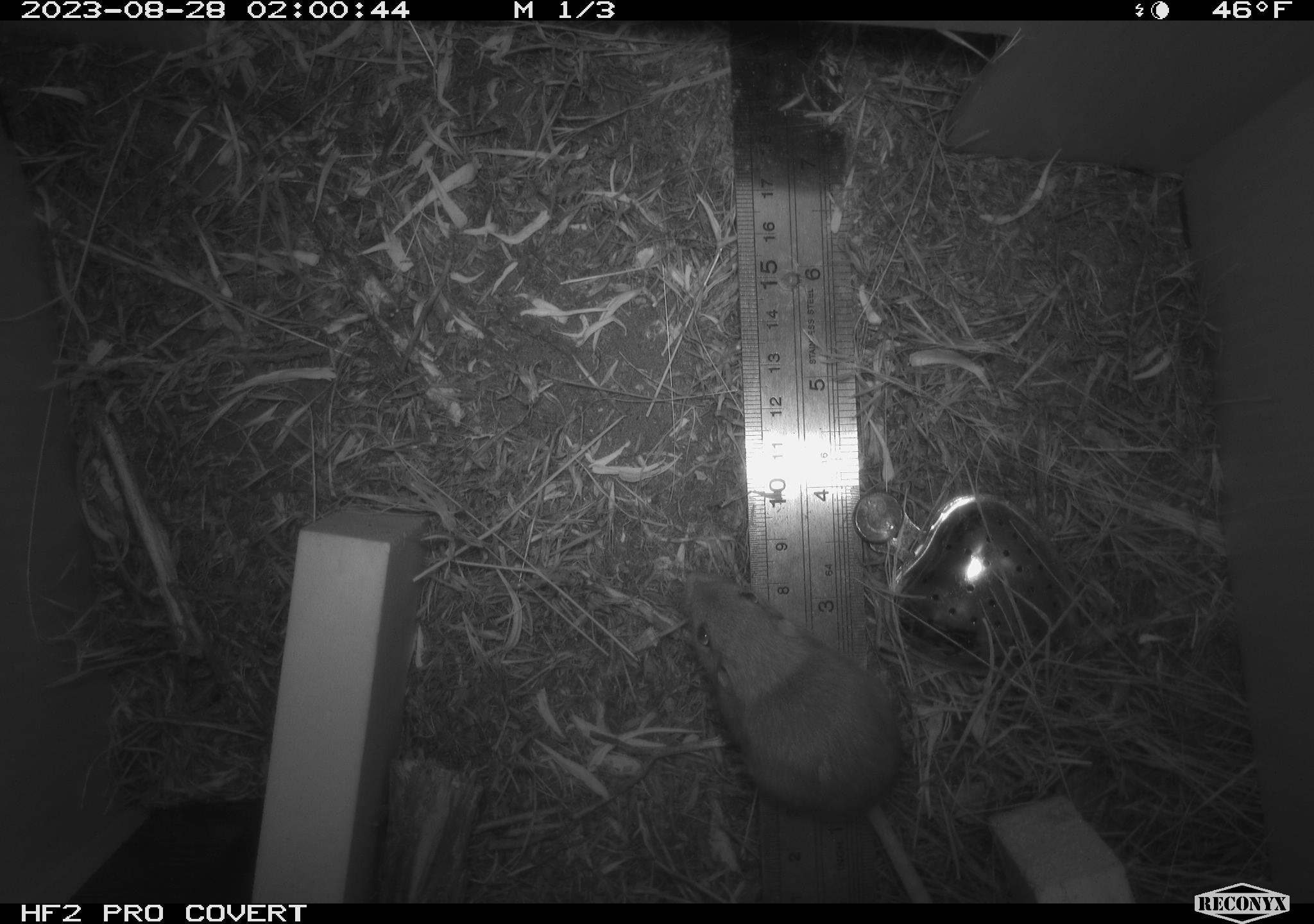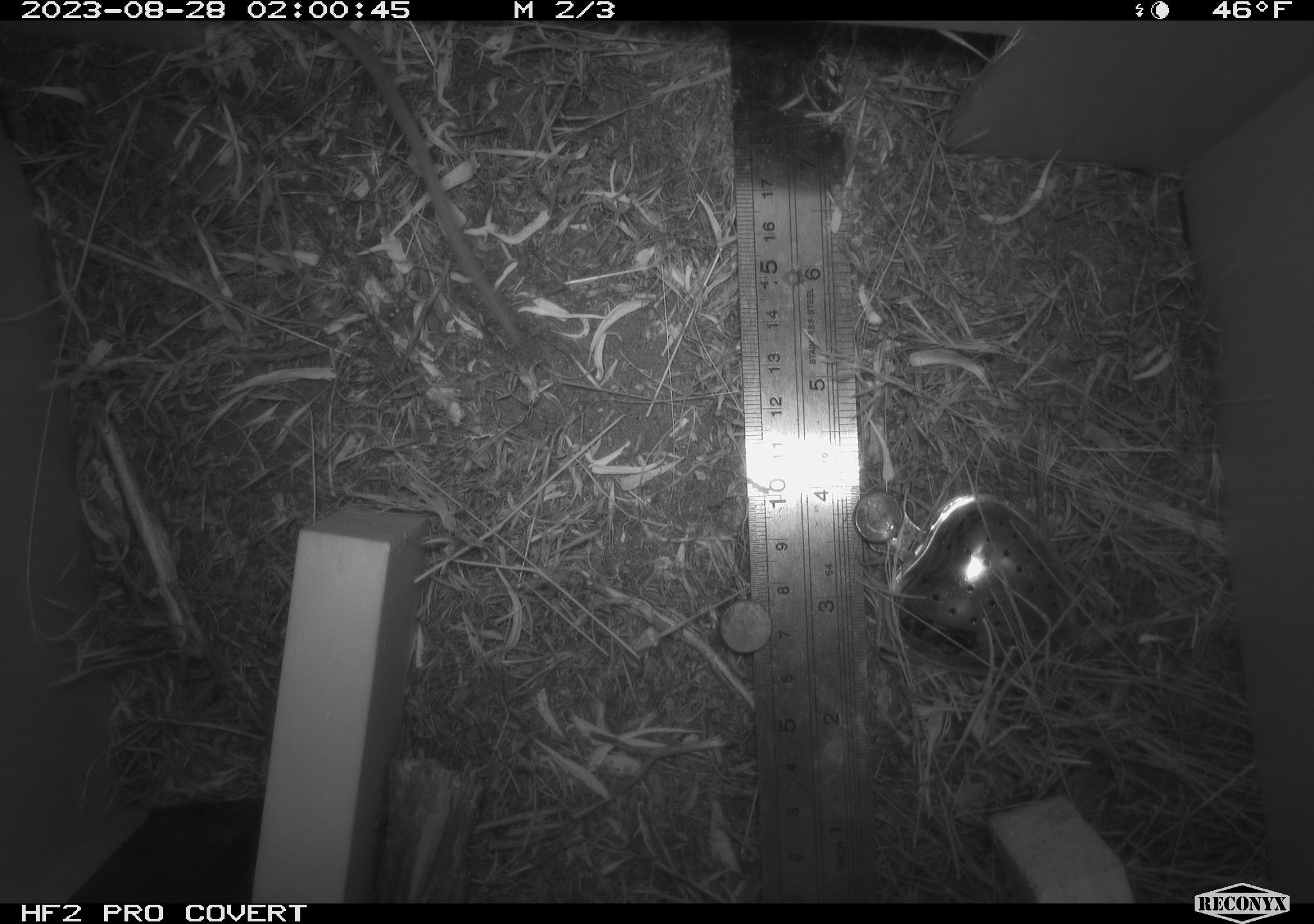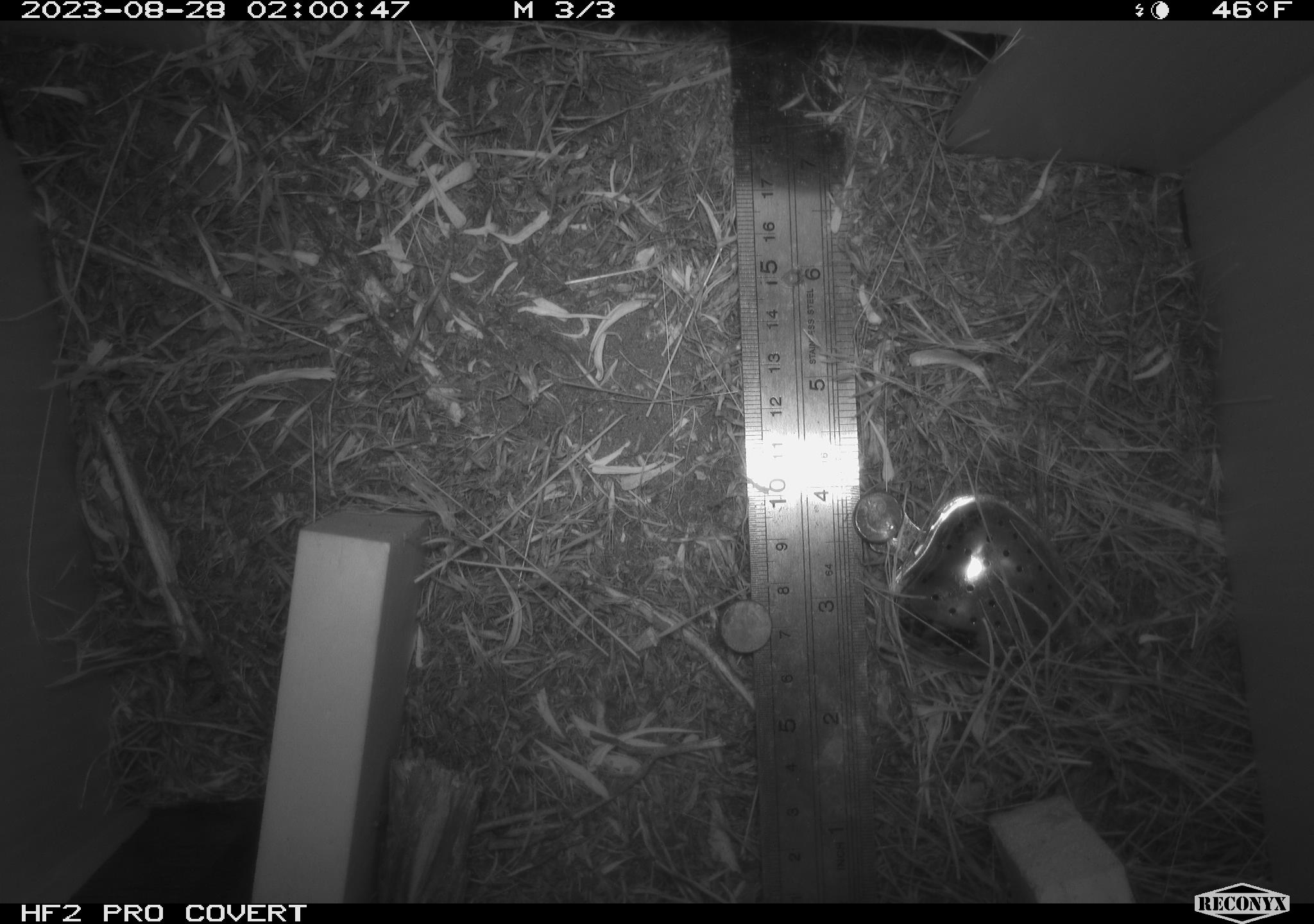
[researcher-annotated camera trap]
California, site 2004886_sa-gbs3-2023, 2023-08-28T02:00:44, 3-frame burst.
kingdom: Animalia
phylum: Chordata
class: Mammalia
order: Rodentia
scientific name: Rodentia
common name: mouse species